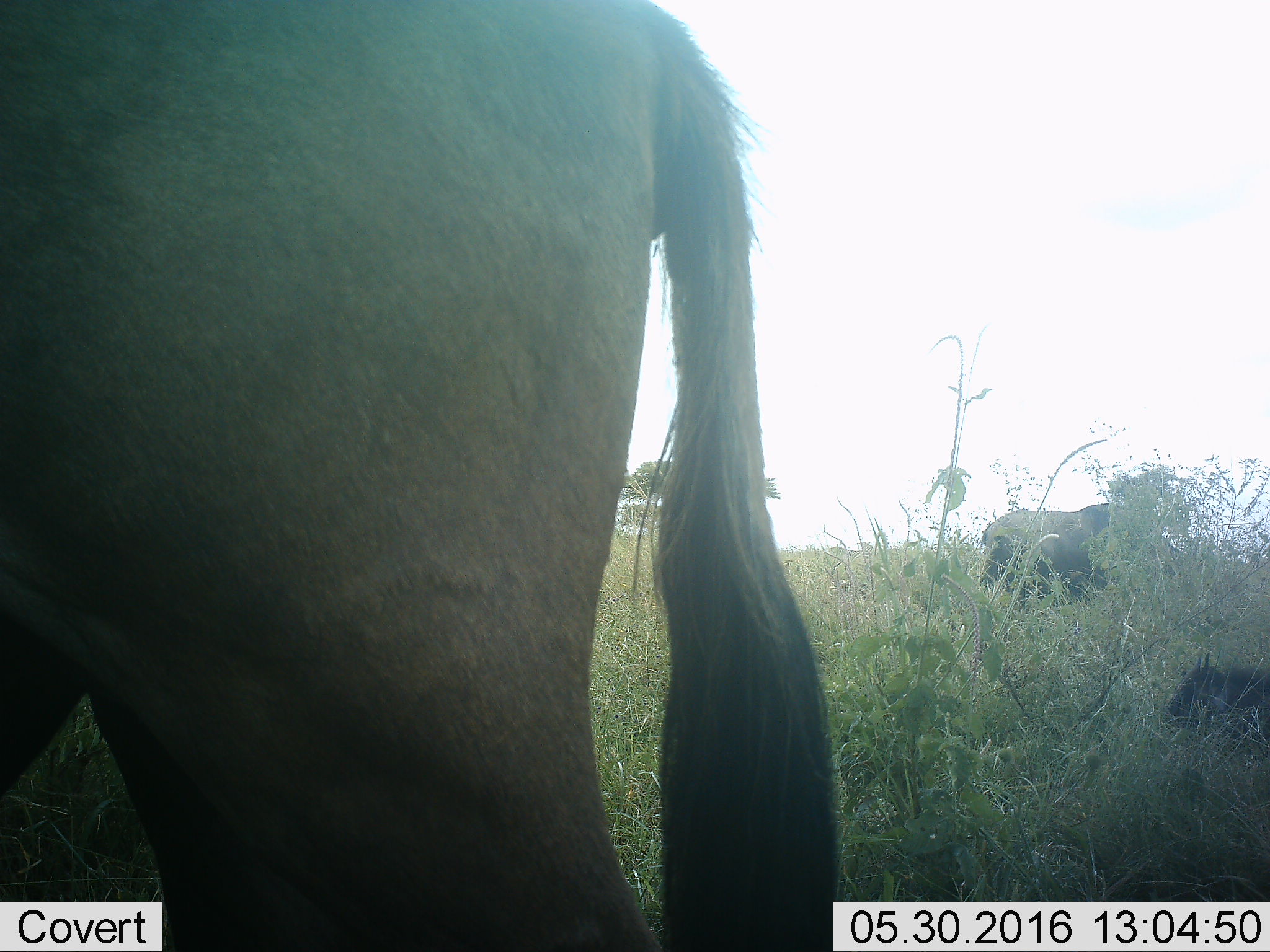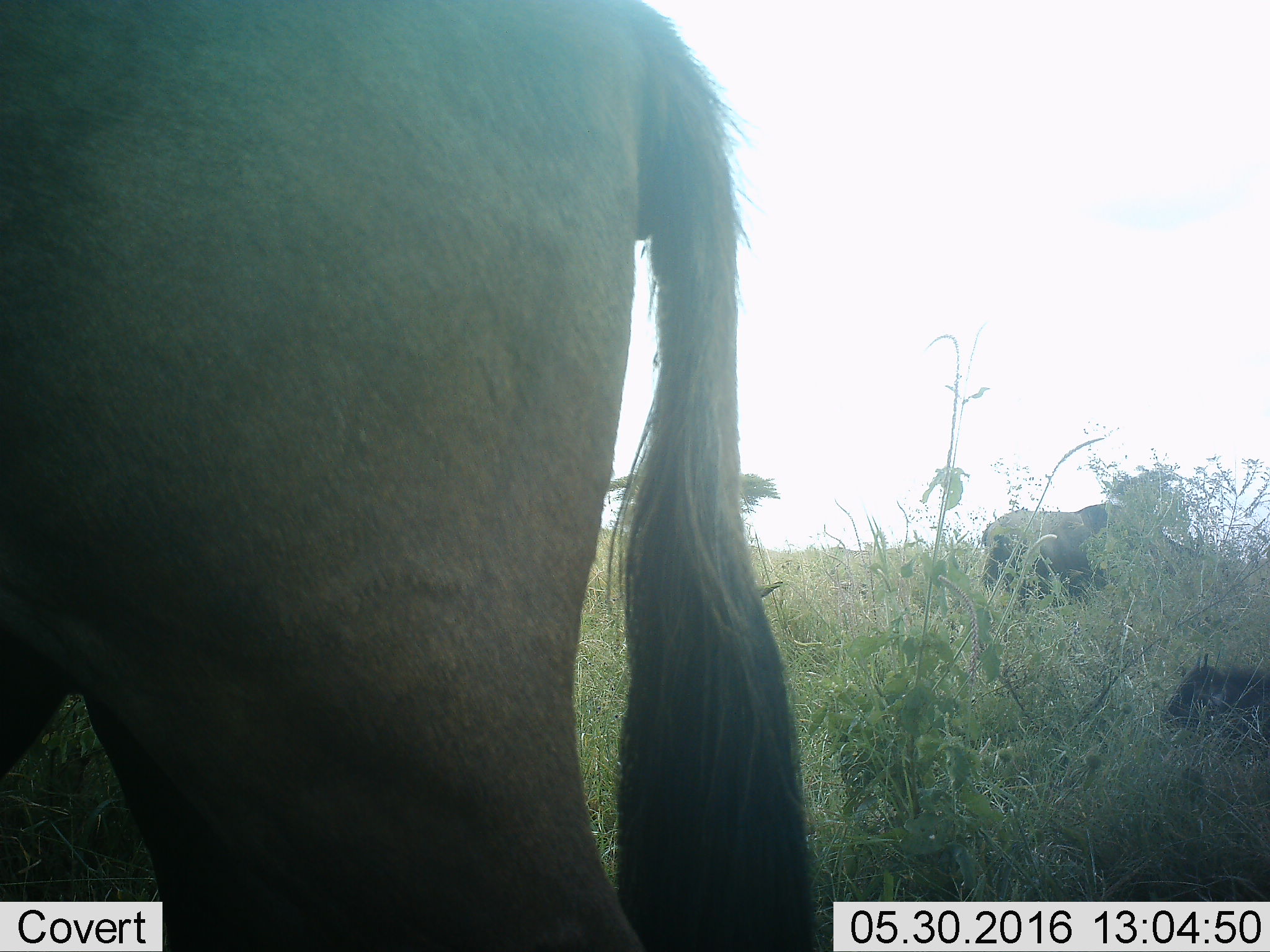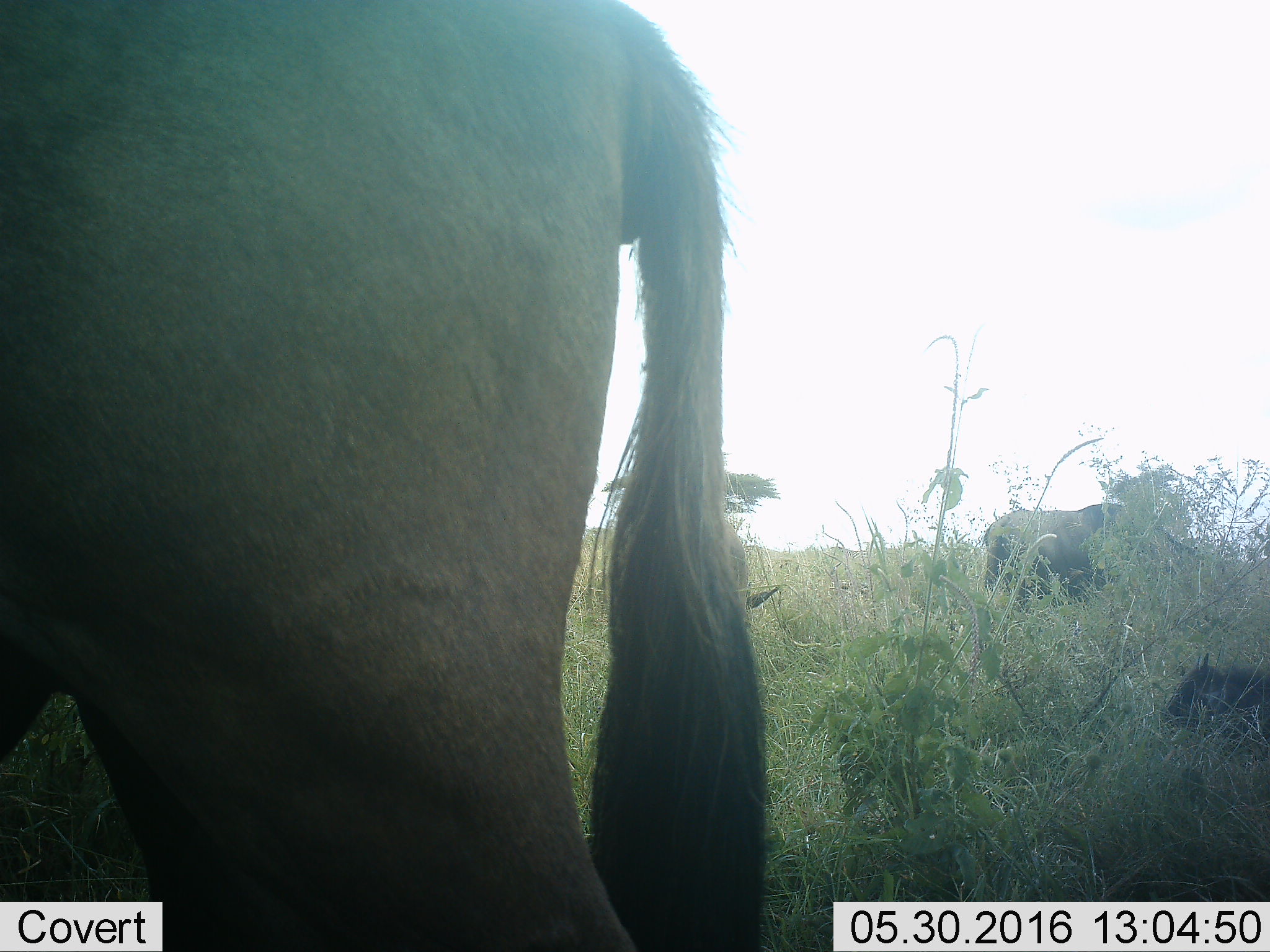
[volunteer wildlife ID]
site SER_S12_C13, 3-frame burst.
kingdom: Animalia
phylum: Chordata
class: Mammalia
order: Artiodactyla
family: Bovidae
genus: Connochaetes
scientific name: Connochaetes taurinus taurinus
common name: blue wildebeest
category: wildebeestblue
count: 4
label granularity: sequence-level